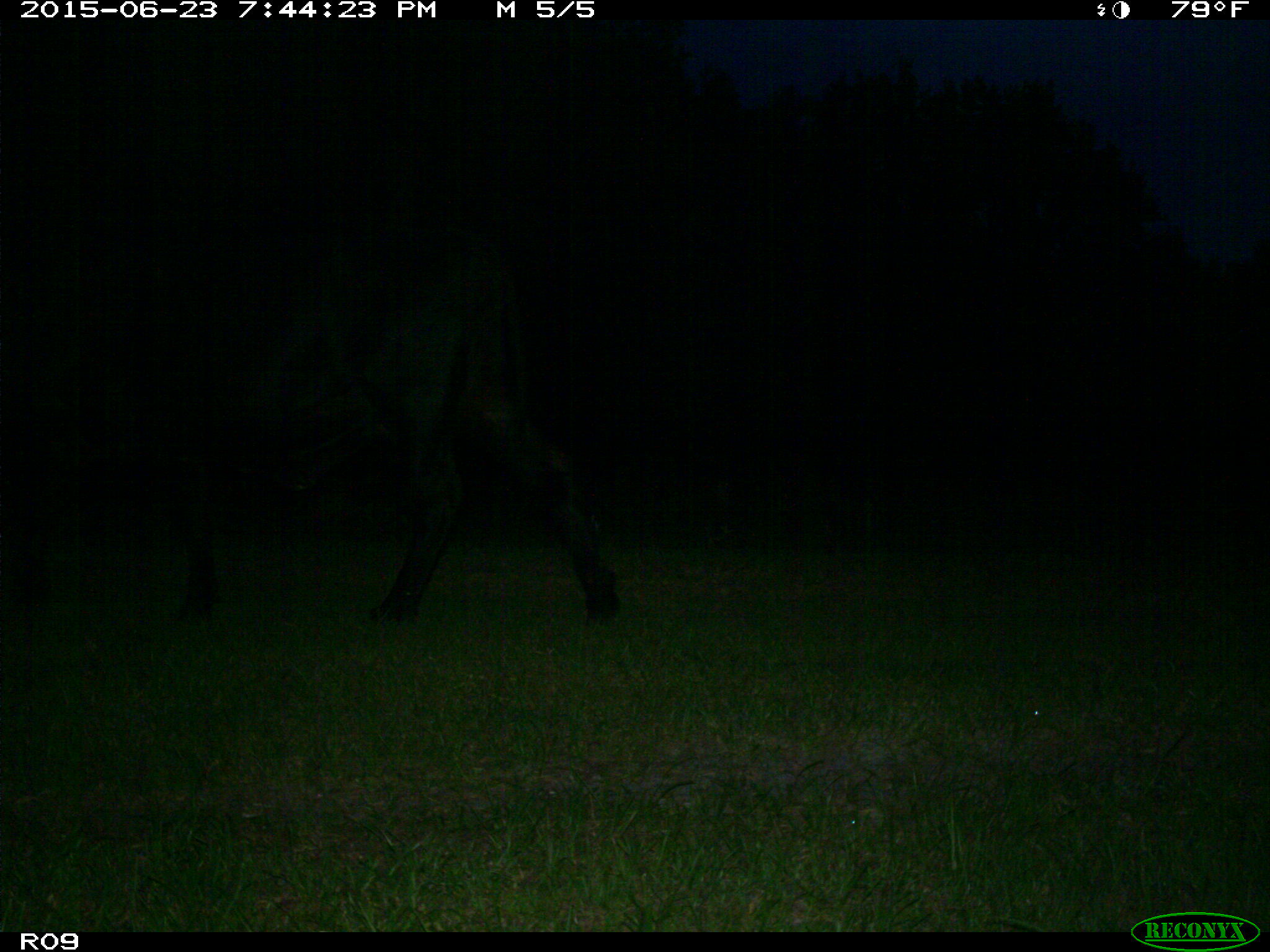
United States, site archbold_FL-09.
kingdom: Animalia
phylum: Chordata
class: Mammalia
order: Artiodactyla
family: Bovidae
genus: Bos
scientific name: Bos taurus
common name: domestic cow